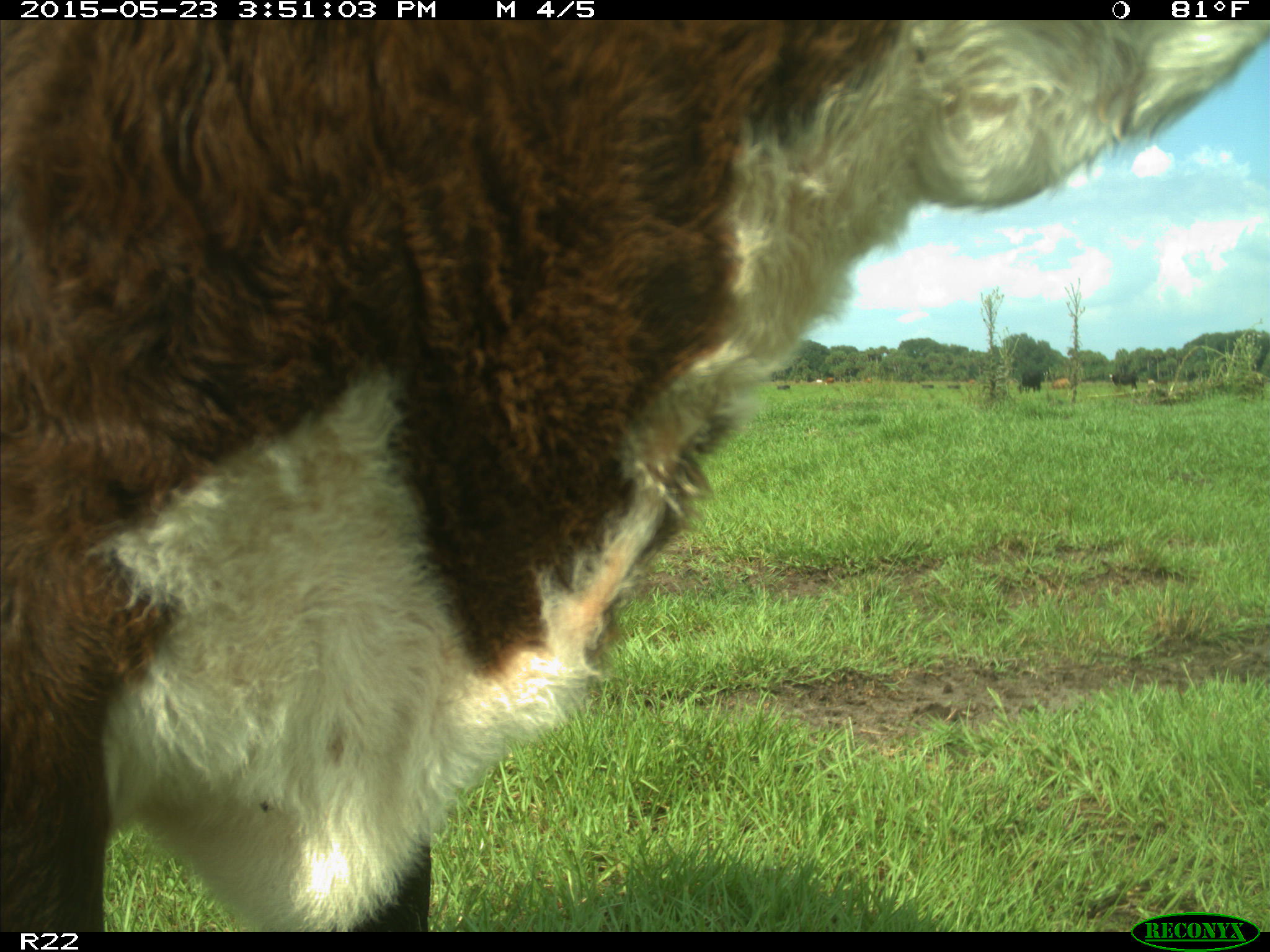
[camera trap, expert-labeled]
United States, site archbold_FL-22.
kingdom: Animalia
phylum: Chordata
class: Mammalia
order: Artiodactyla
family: Bovidae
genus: Bos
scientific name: Bos taurus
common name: domestic cow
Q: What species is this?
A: Bos taurus (domestic cow).